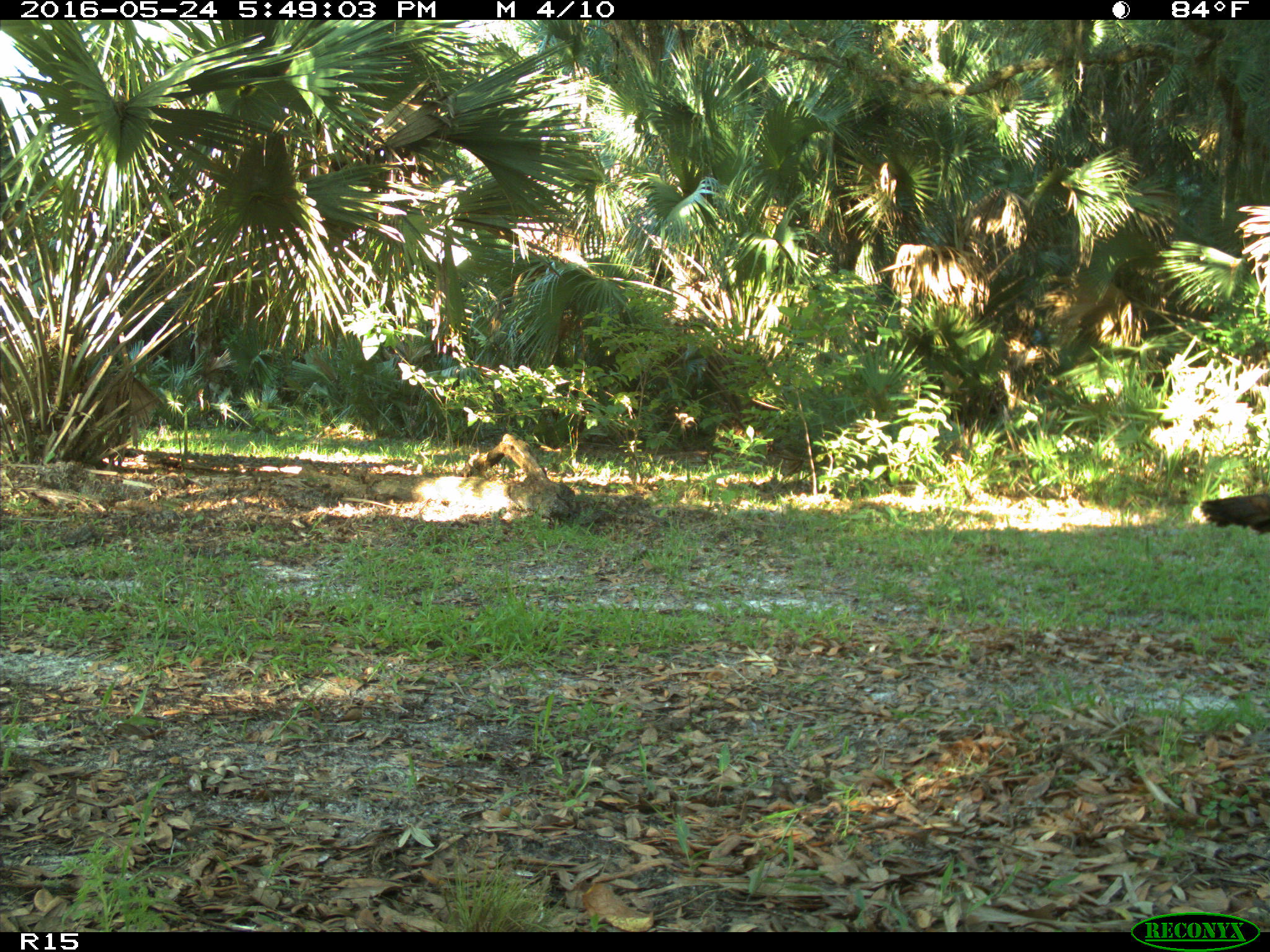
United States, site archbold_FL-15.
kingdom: Animalia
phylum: Chordata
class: Aves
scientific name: Aves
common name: birds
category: unidentified bird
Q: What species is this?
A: Unidentified bird (birds) (Aves).